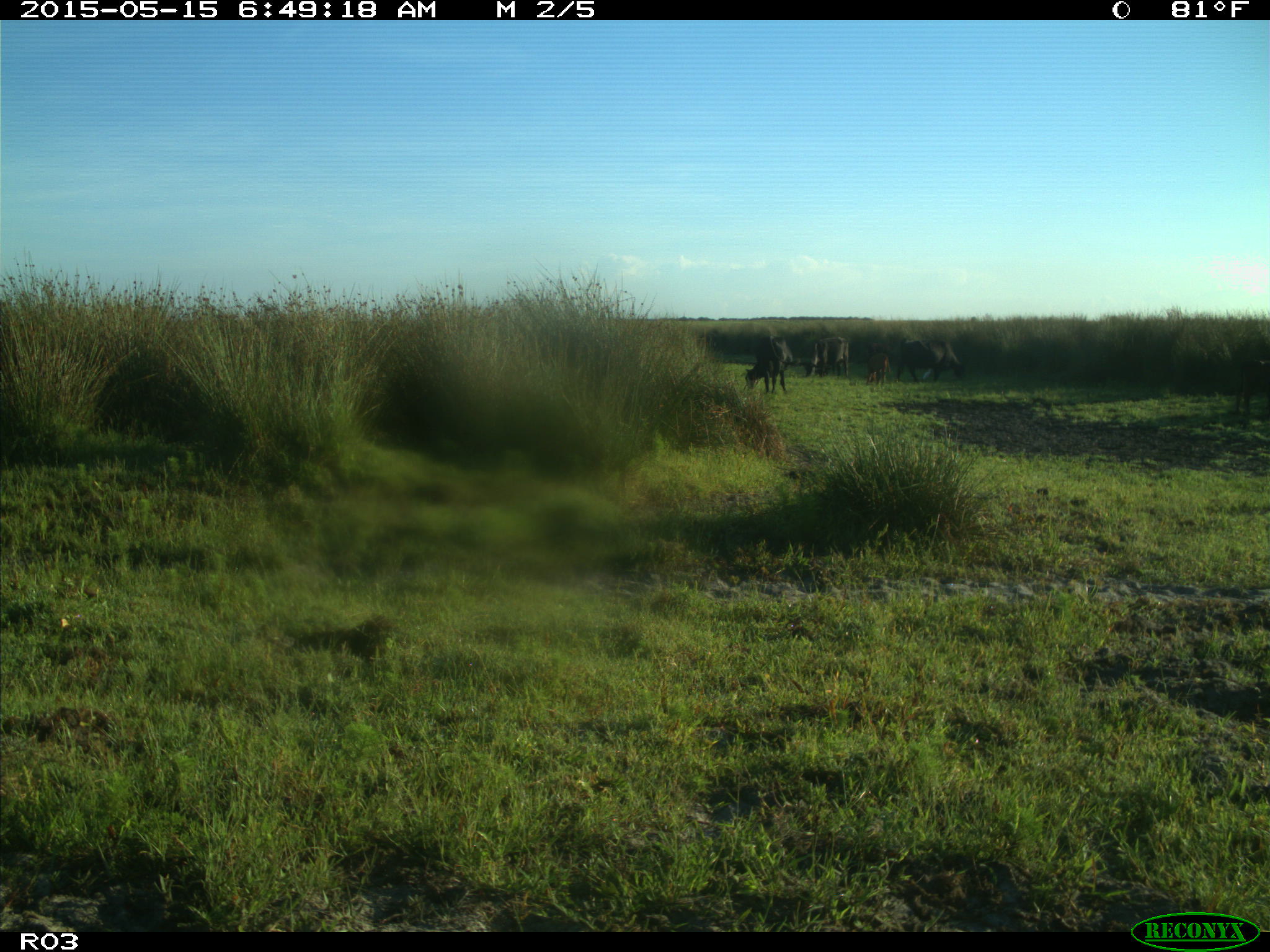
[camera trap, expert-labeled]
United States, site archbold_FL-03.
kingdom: Animalia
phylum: Chordata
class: Mammalia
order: Artiodactyla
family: Bovidae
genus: Bos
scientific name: Bos taurus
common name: domestic cow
Bos taurus (domestic cow).